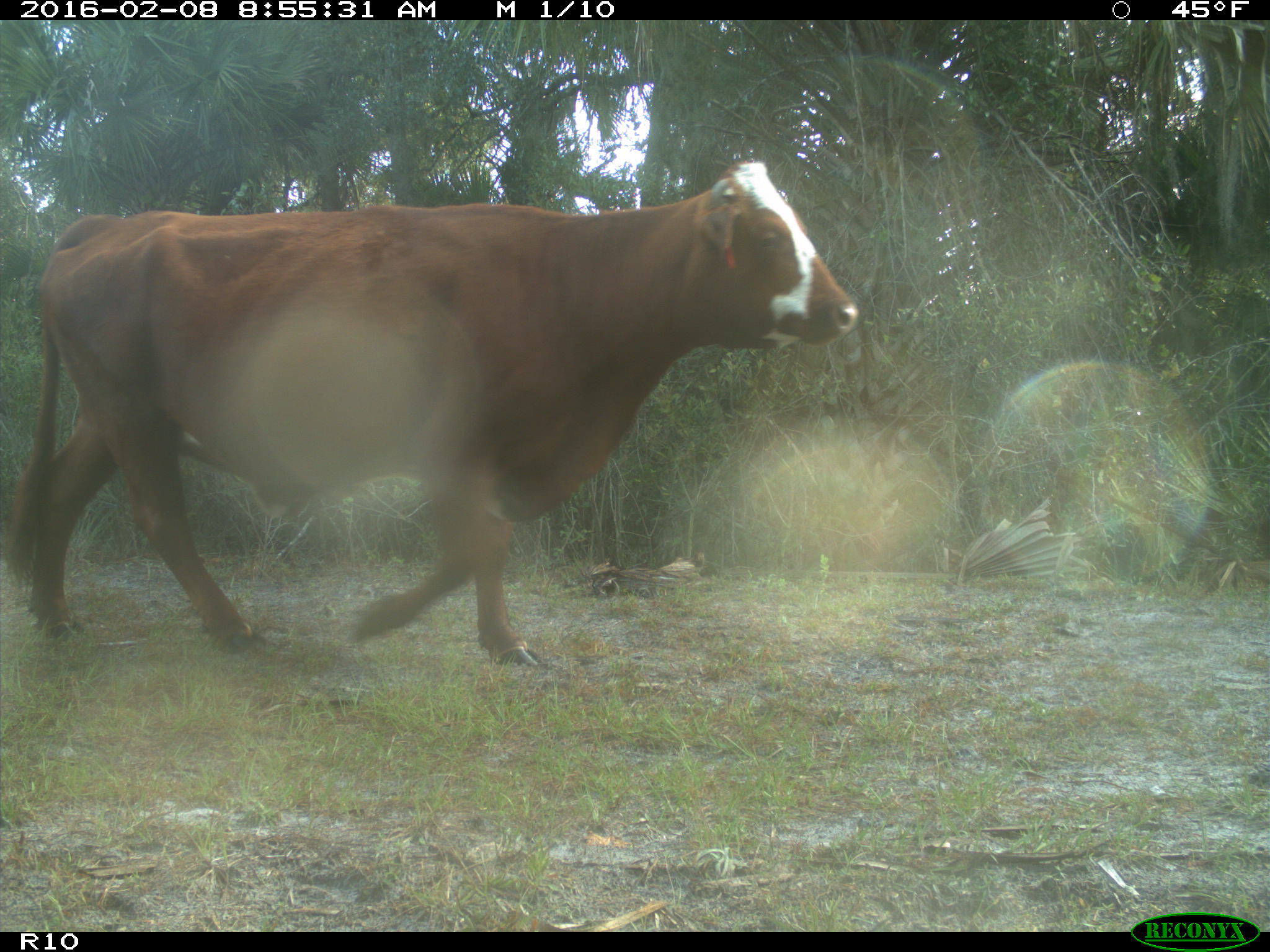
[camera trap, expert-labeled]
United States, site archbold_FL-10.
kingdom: Animalia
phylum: Chordata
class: Mammalia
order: Artiodactyla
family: Bovidae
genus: Bos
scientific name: Bos taurus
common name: domestic cow